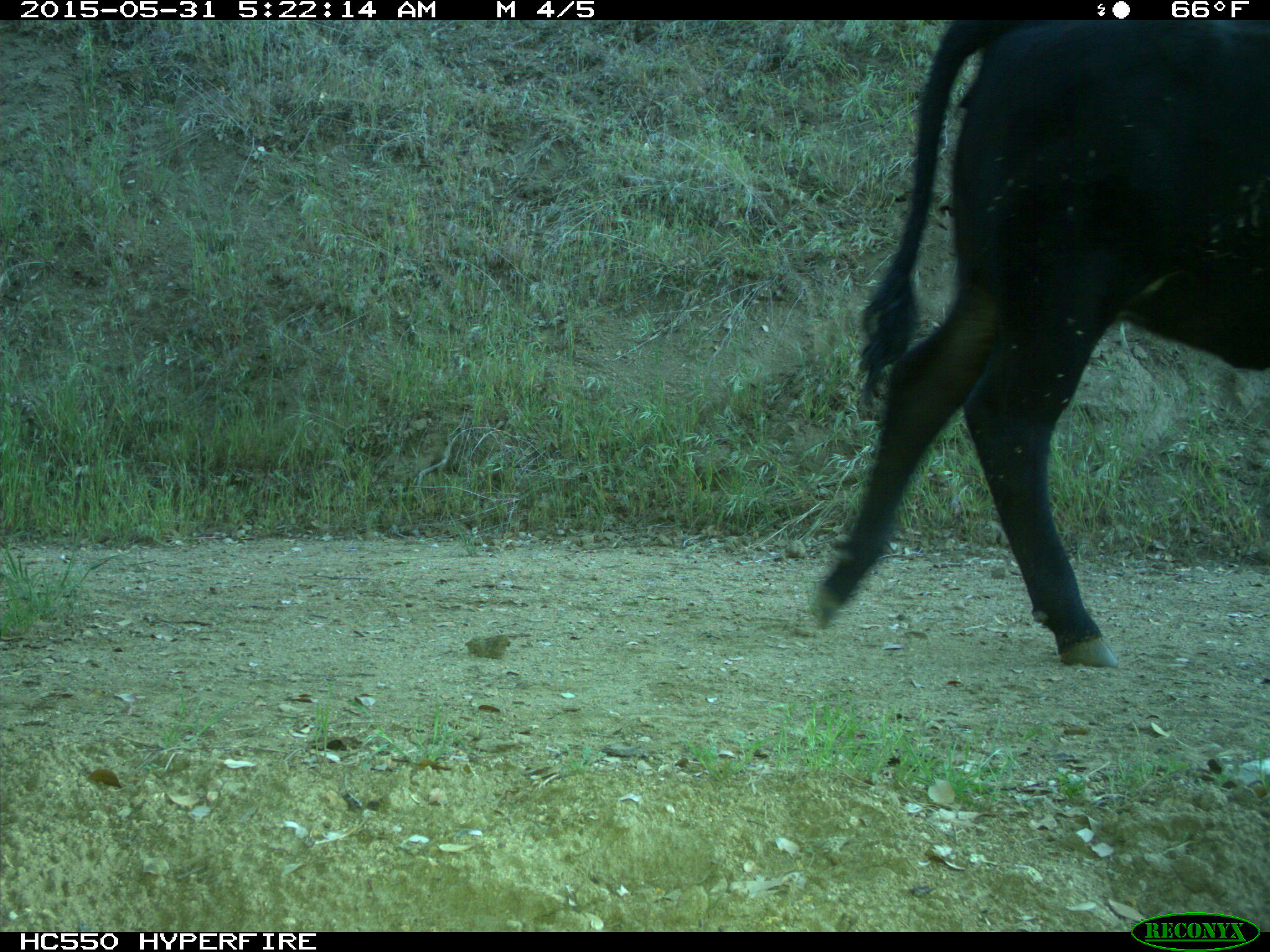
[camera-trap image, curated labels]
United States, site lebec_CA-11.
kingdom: Animalia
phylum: Chordata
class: Mammalia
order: Artiodactyla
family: Bovidae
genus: Bos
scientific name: Bos taurus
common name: domestic cow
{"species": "Bos taurus (domestic cow)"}